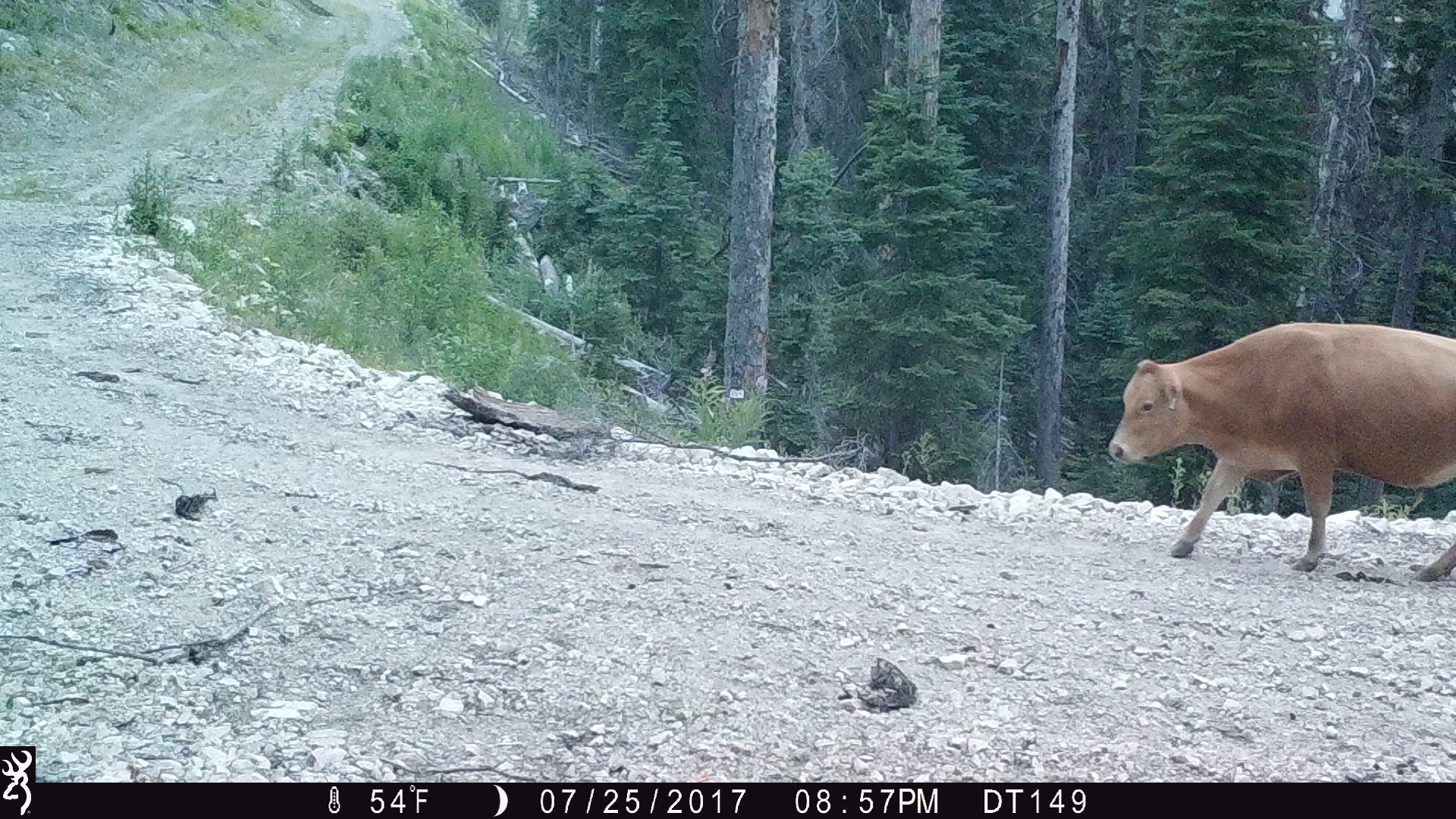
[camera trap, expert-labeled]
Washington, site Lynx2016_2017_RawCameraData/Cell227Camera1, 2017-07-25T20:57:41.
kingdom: Animalia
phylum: Chordata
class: Mammalia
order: Artiodactyla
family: Bovidae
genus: Bos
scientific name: Bos taurus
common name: domestic cattle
Domestic cattle (Bos taurus). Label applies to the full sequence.